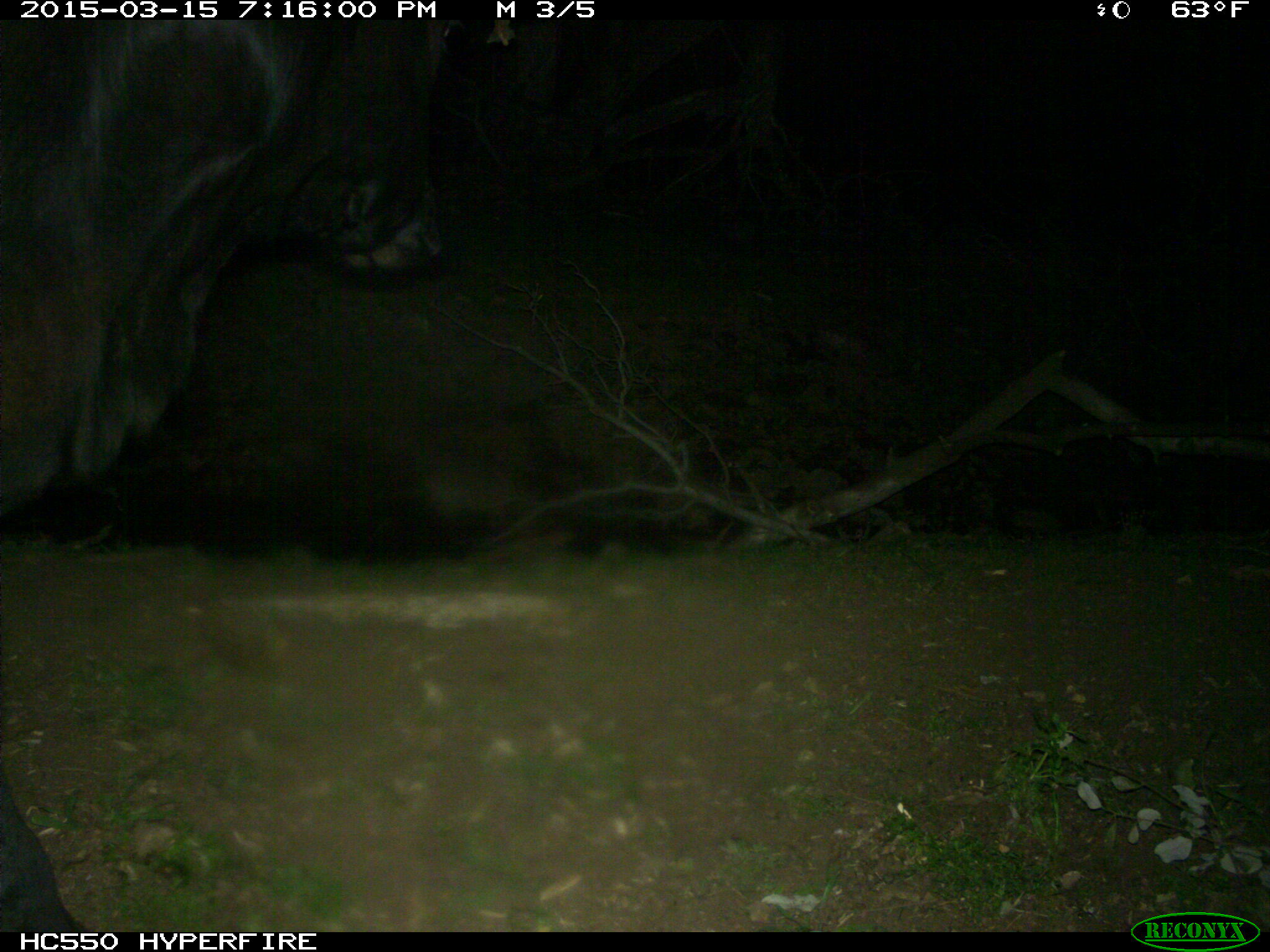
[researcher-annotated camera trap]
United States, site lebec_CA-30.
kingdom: Animalia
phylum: Chordata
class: Mammalia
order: Artiodactyla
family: Bovidae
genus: Bos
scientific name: Bos taurus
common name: domestic cow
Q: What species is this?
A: Bos taurus (domestic cow).